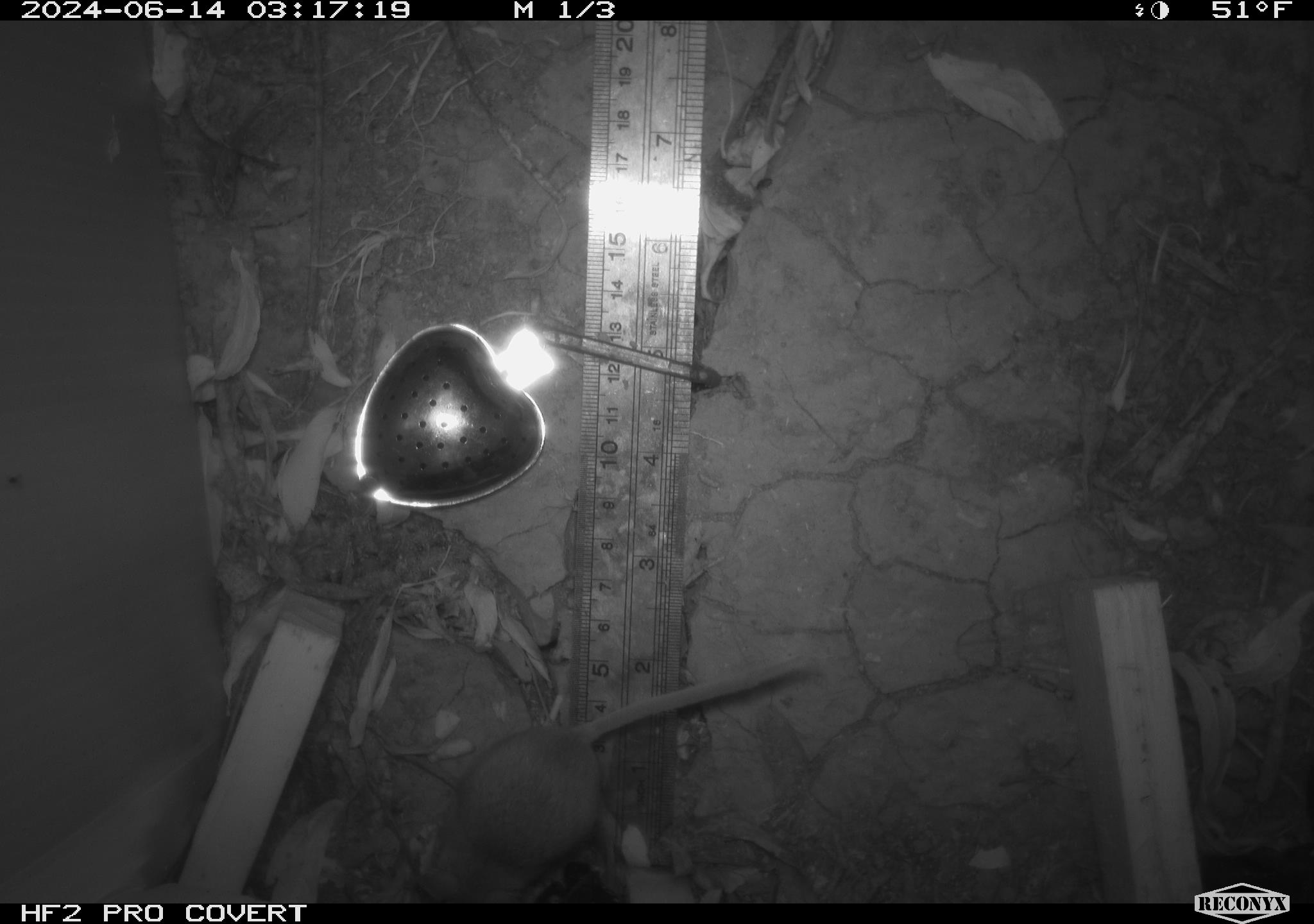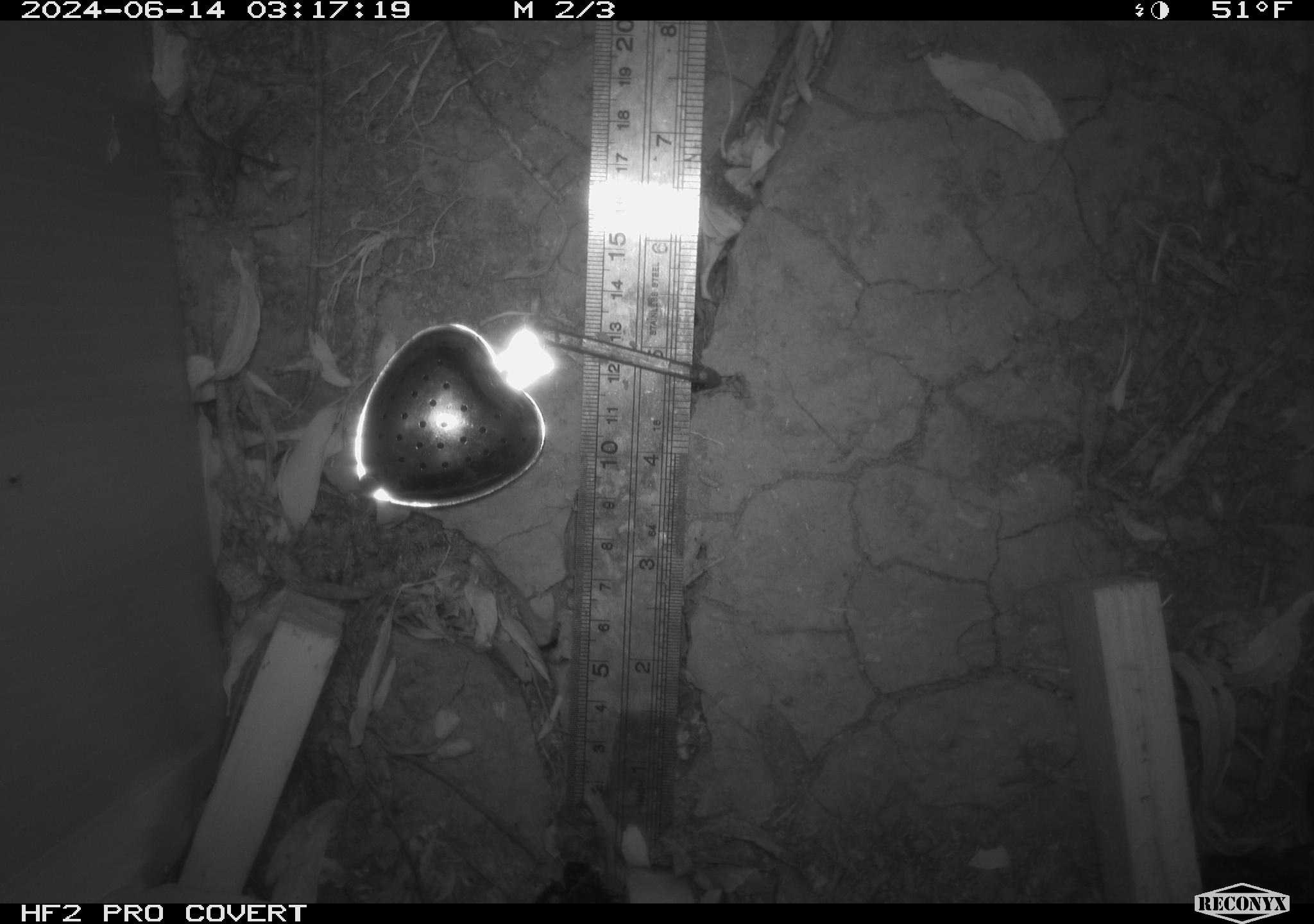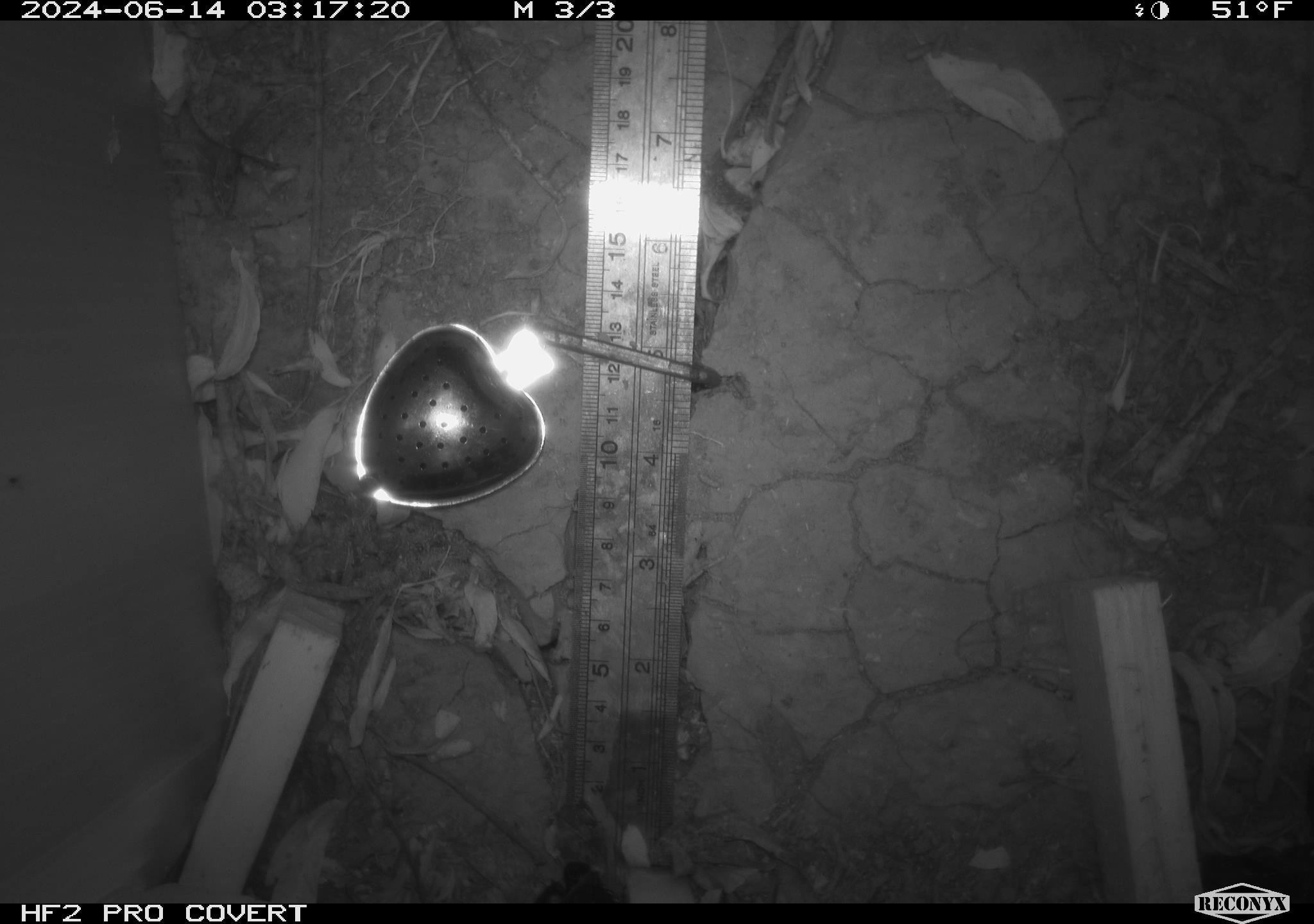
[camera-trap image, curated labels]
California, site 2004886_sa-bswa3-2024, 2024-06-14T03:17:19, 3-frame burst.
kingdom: Animalia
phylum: Chordata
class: Mammalia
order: Eulipotyphla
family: Soricidae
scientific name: Soricidae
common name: shrews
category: soricidae family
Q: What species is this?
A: Soricidae family (shrews) (Soricidae).